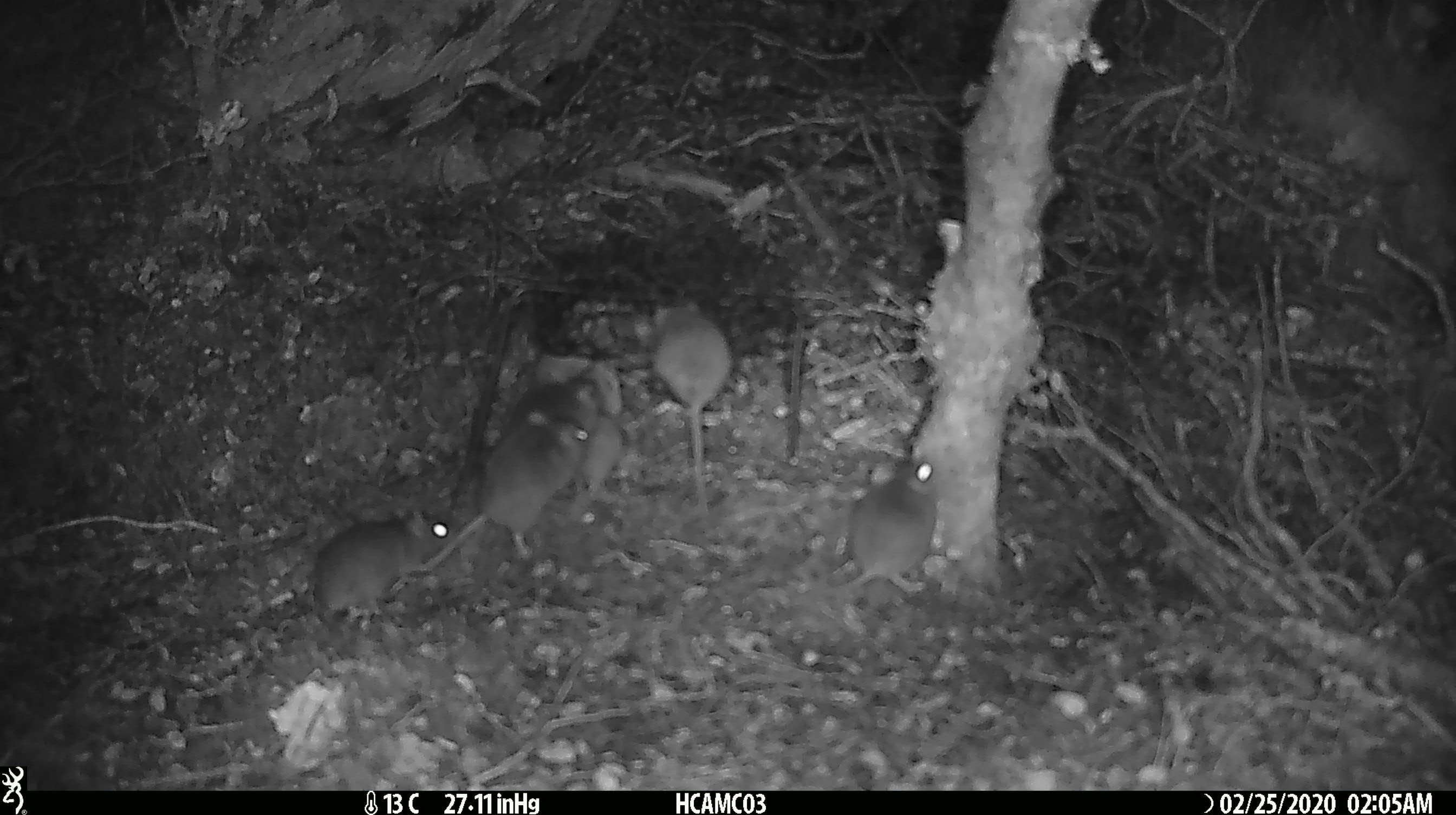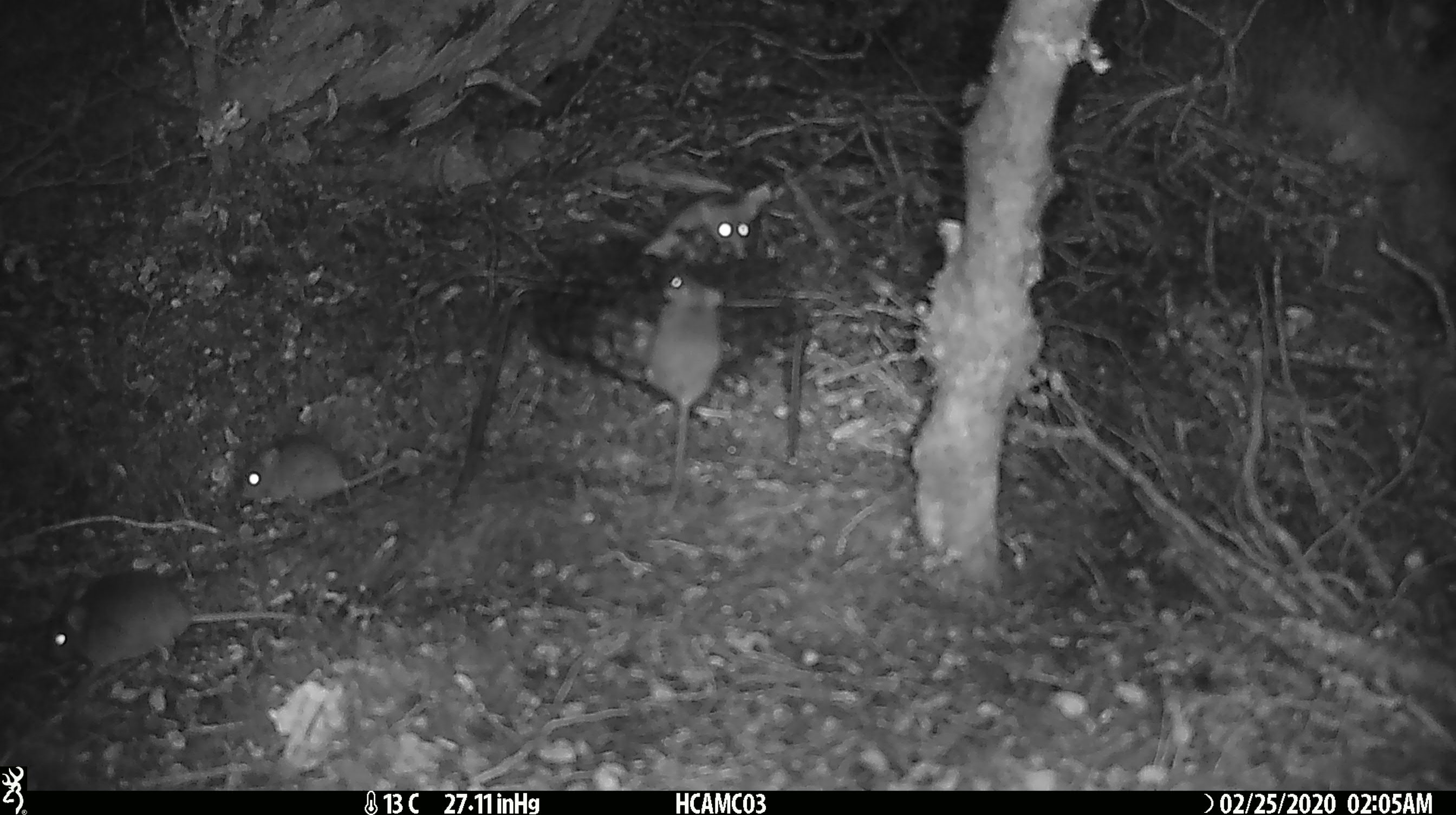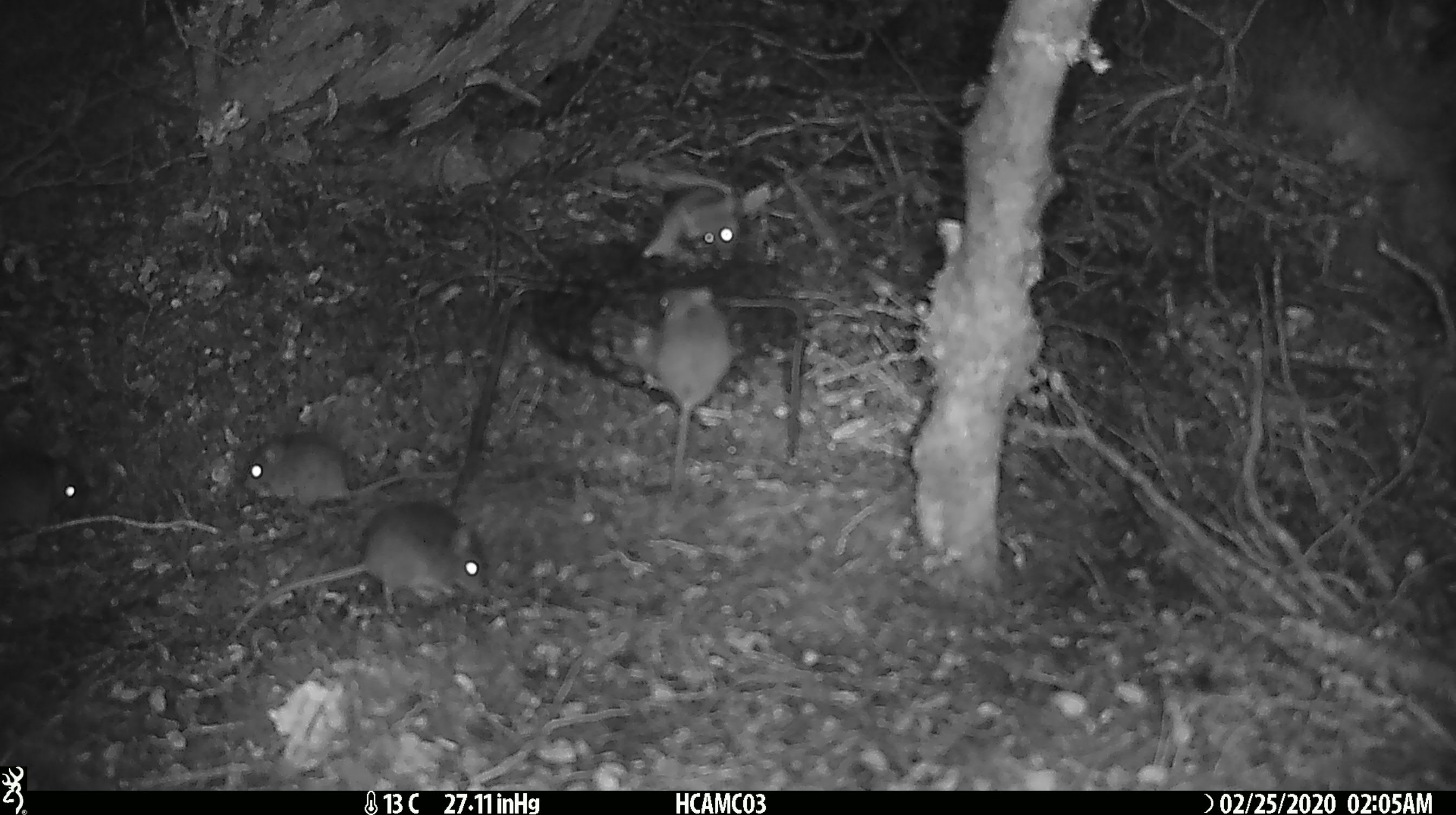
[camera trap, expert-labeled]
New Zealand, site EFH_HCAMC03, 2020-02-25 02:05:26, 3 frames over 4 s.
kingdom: Animalia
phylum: Chordata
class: Mammalia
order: Rodentia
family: Muridae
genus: Mus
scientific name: Mus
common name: mouse